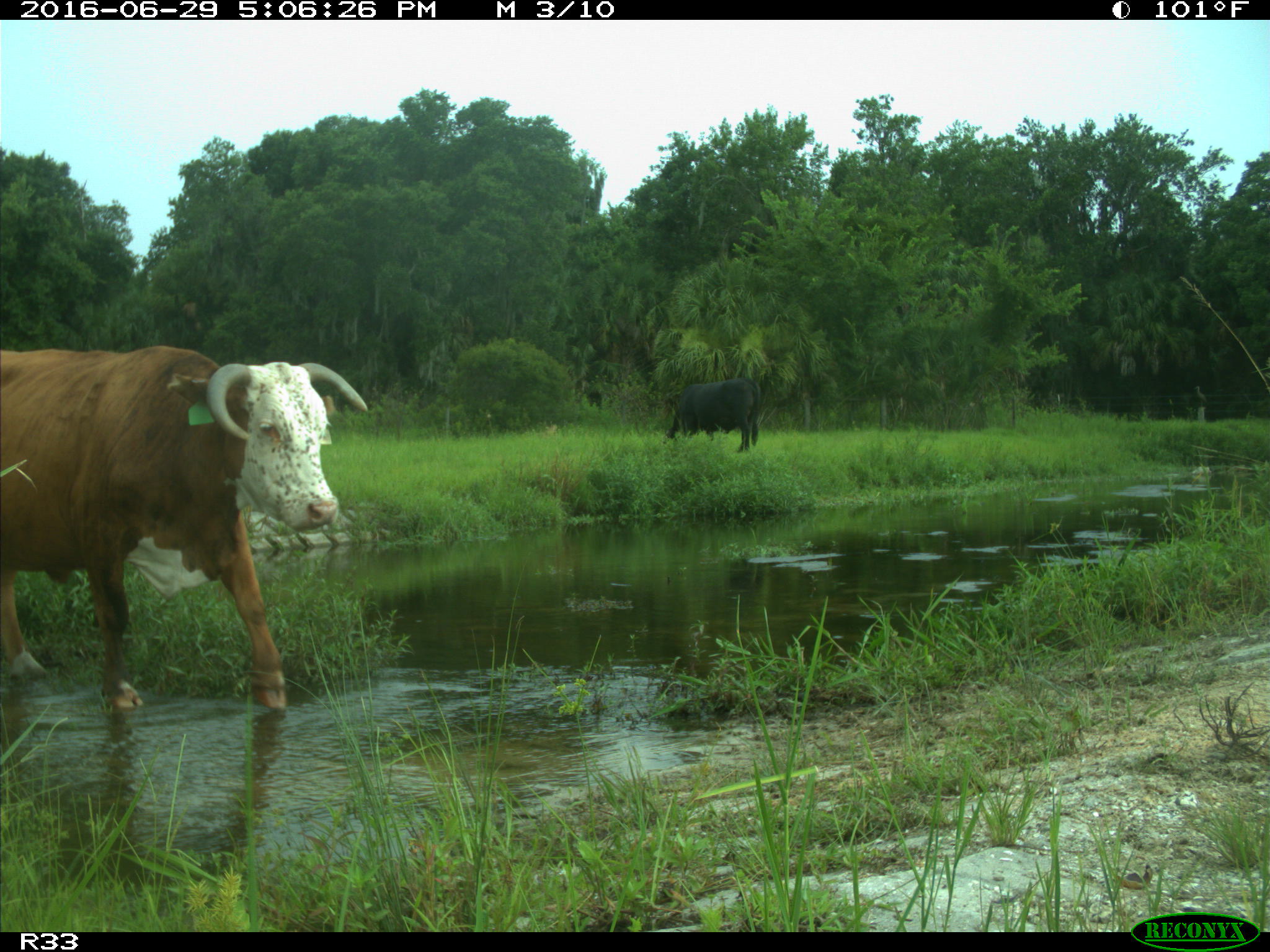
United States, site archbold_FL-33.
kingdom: Animalia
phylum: Chordata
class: Mammalia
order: Artiodactyla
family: Bovidae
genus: Bos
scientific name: Bos taurus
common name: domestic cow